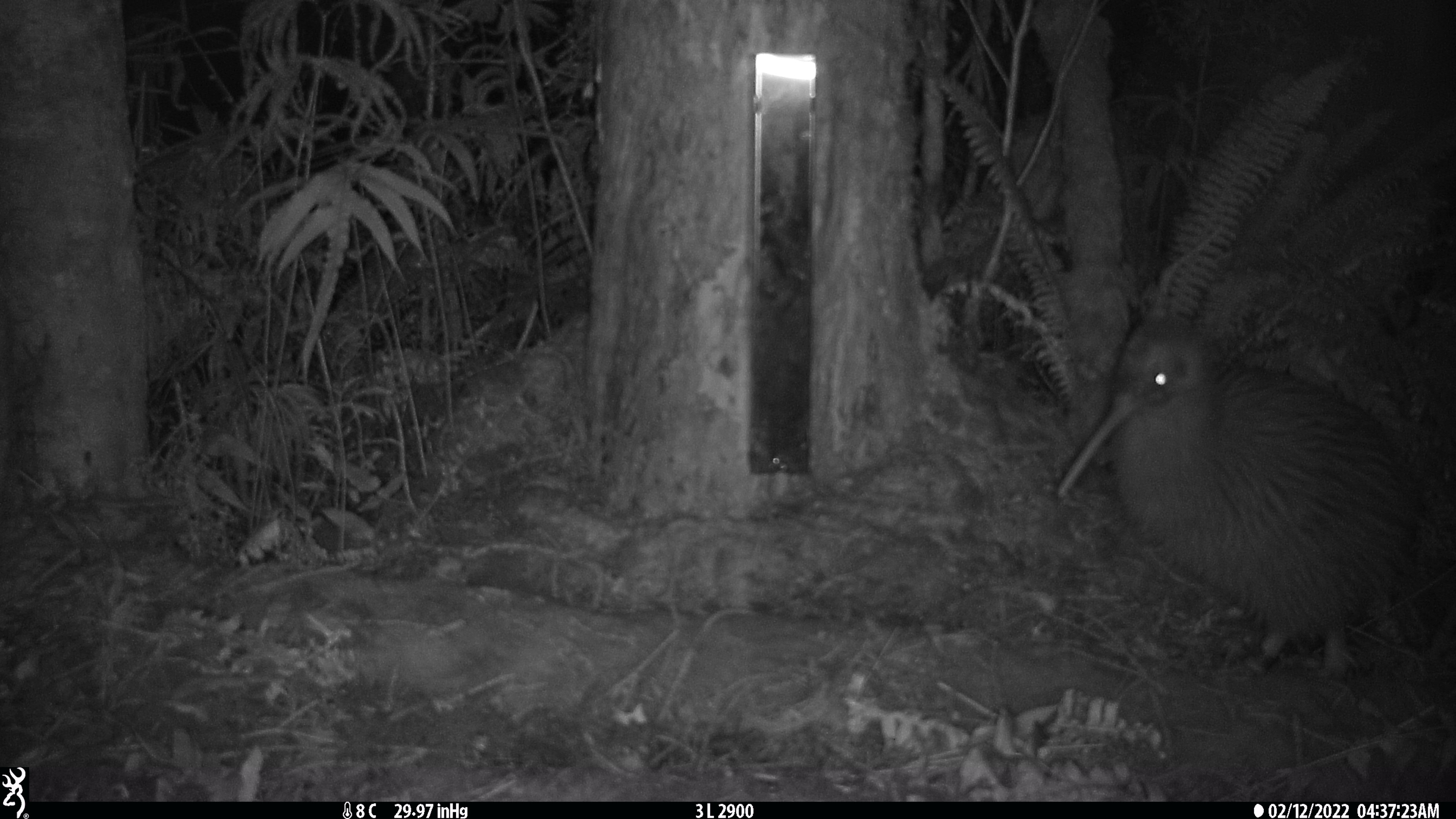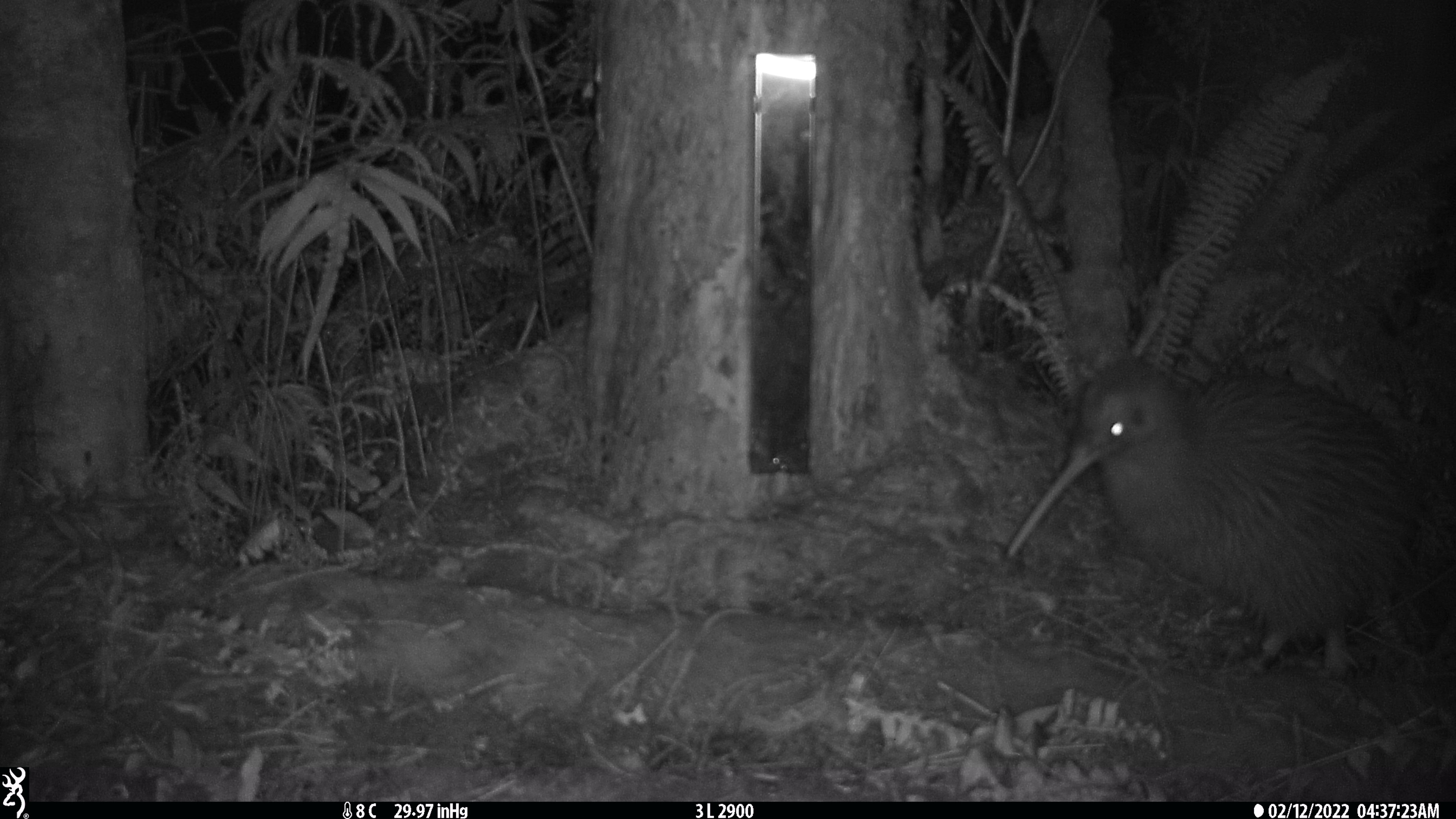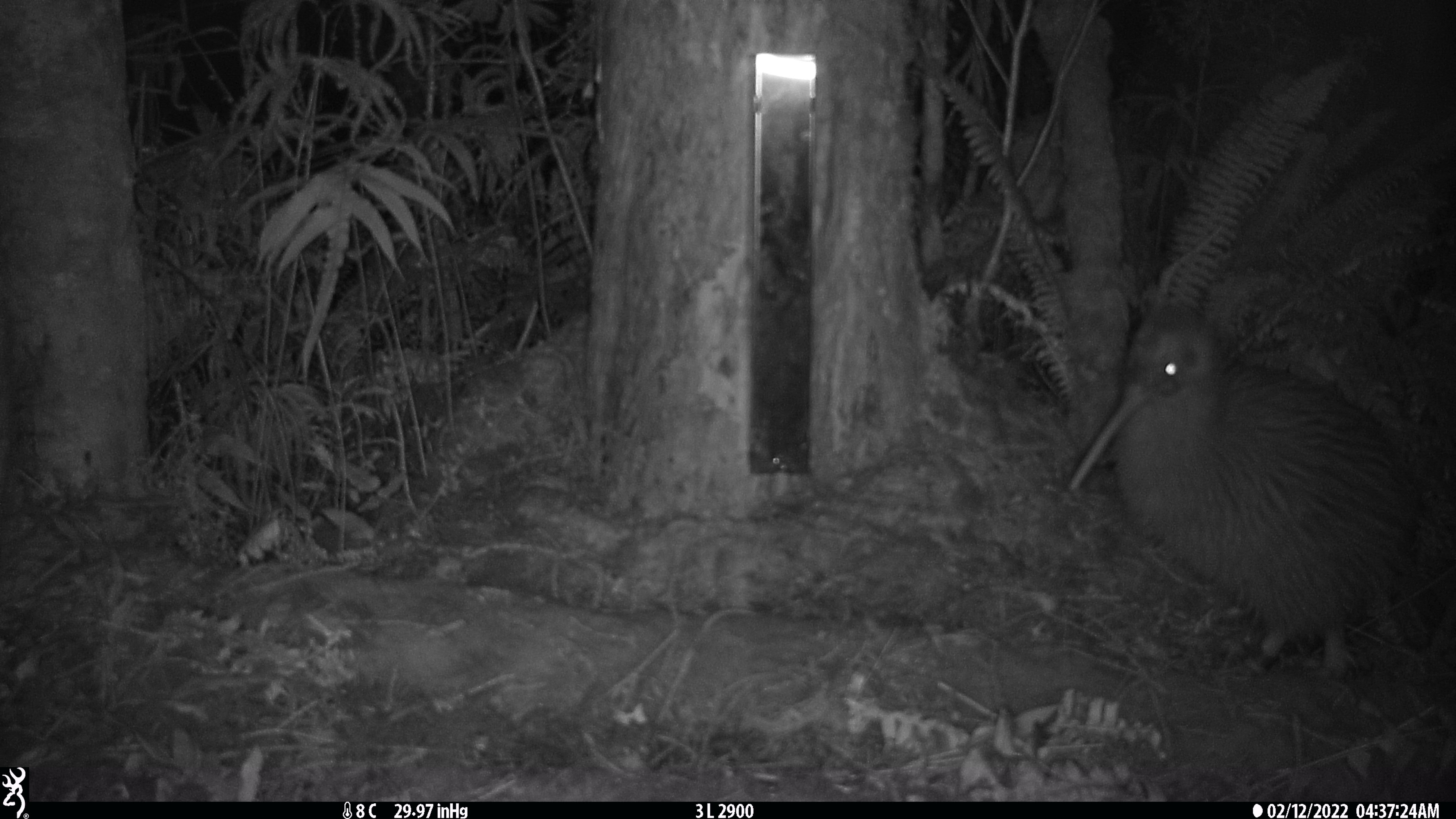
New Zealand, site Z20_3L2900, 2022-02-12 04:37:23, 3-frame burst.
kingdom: Animalia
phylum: Chordata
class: Aves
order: Apterygiformes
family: Apterygidae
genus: Apteryx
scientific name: Apteryx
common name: kiwi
Kiwi (Apteryx).